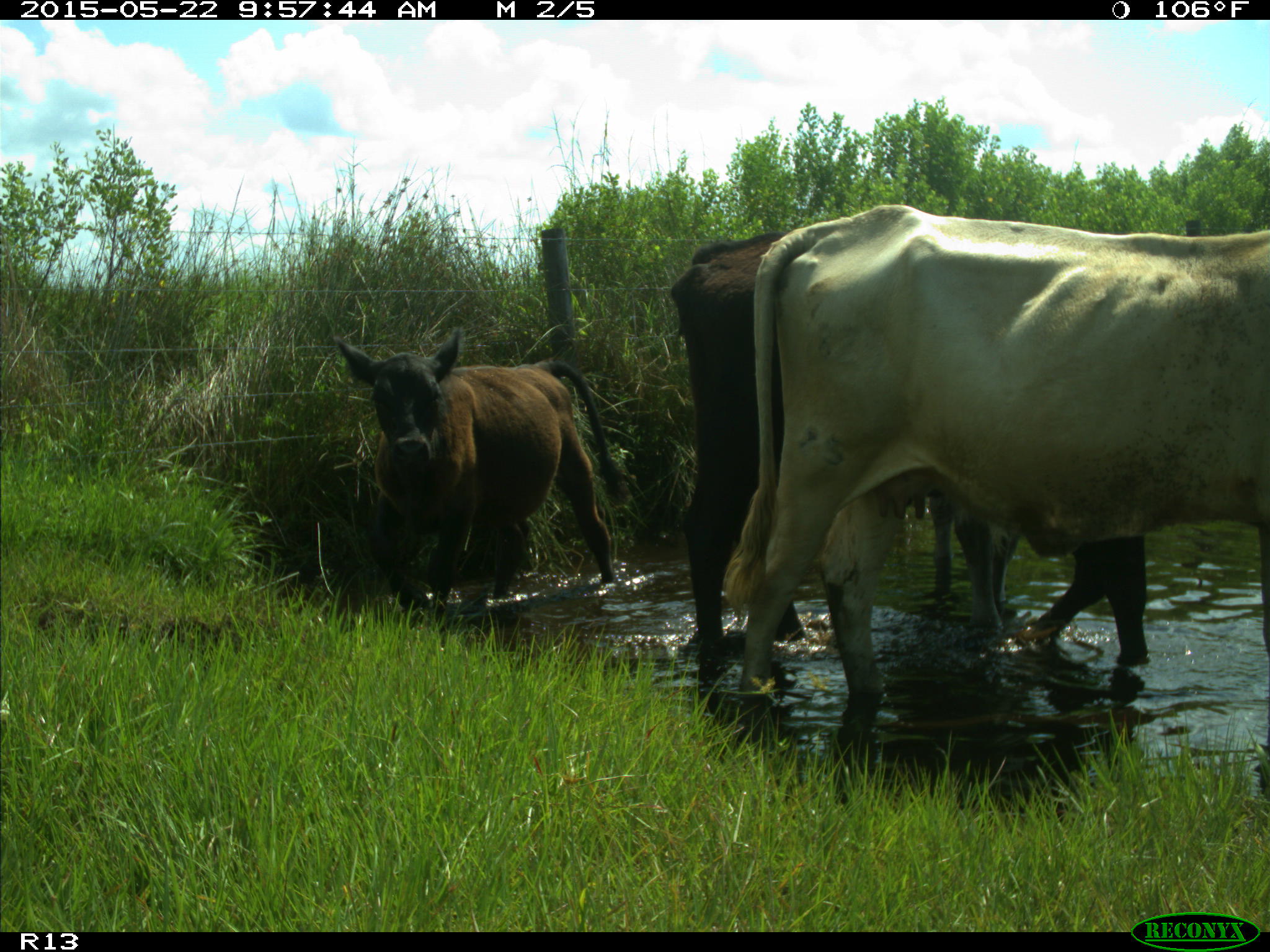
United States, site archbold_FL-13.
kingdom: Animalia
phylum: Chordata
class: Mammalia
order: Artiodactyla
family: Bovidae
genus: Bos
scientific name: Bos taurus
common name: domestic cow